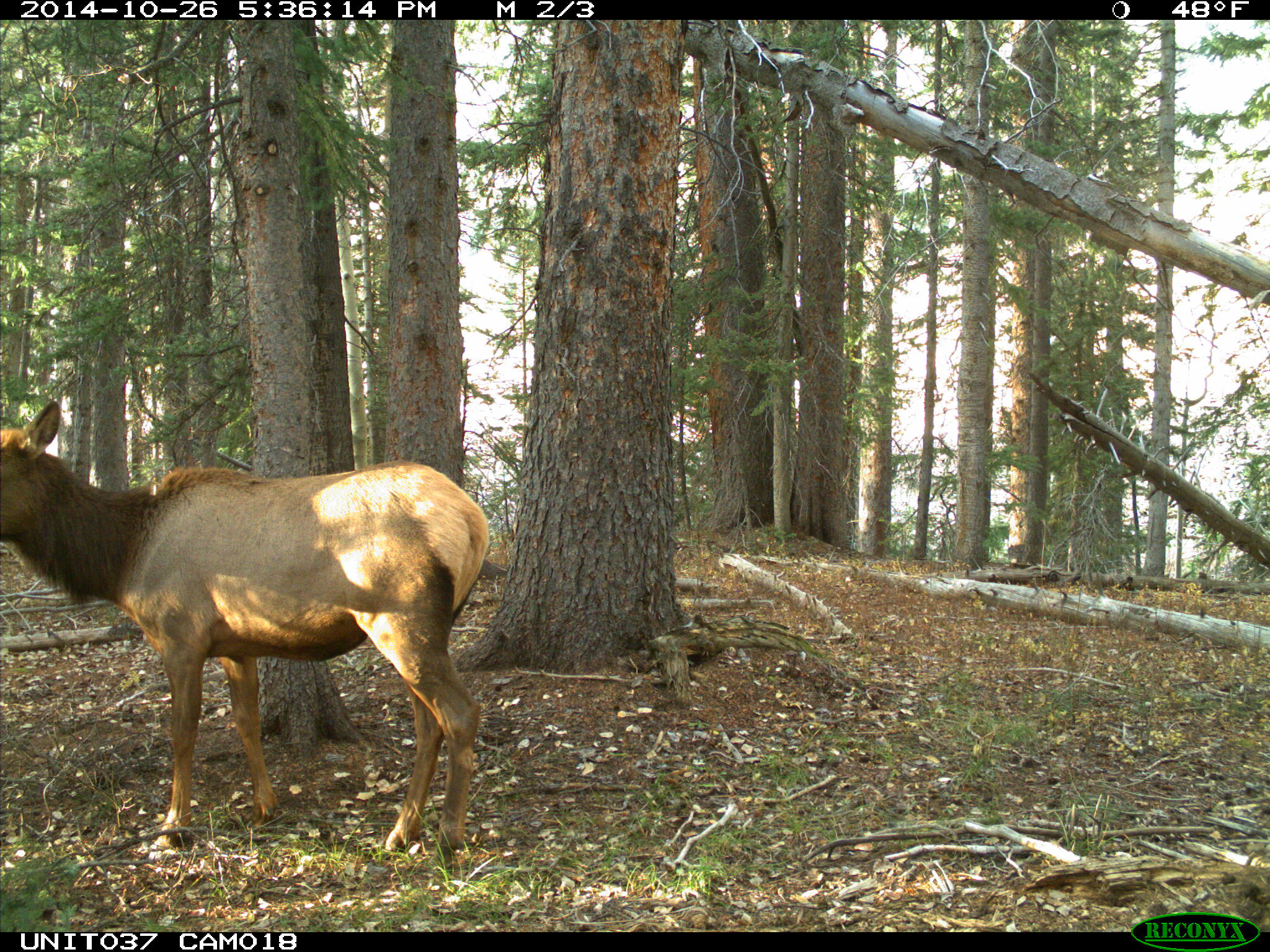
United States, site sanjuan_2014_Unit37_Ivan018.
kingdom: Animalia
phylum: Chordata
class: Mammalia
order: Artiodactyla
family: Cervidae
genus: Cervus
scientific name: Cervus elaphus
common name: red deer